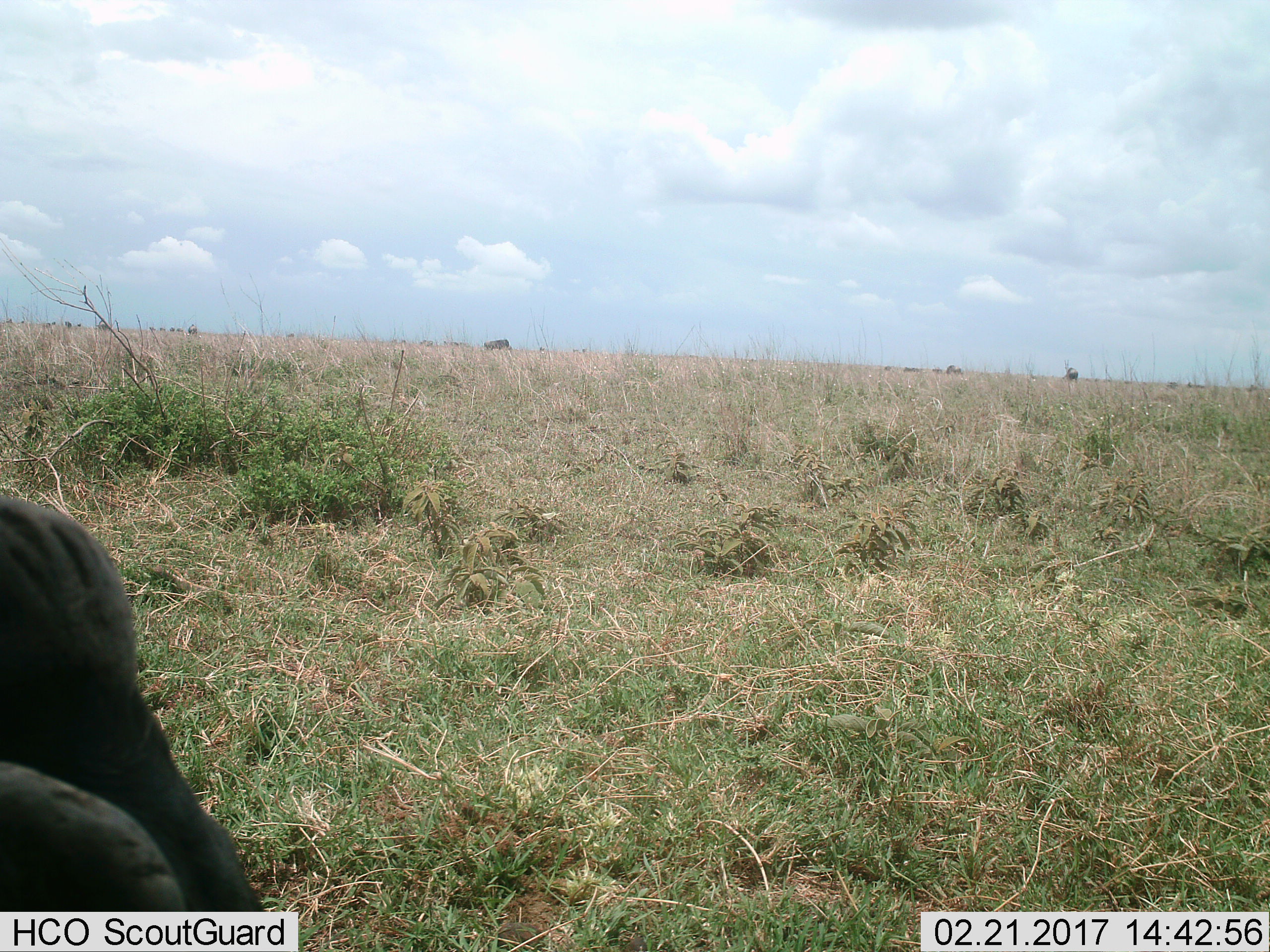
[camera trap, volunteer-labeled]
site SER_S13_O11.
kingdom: Animalia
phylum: Chordata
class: Mammalia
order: Artiodactyla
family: Bovidae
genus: Connochaetes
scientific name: Connochaetes taurinus taurinus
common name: blue wildebeest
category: wildebeestblue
Wildebeestblue (blue wildebeest) (Connochaetes taurinus taurinus), count 2. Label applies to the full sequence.